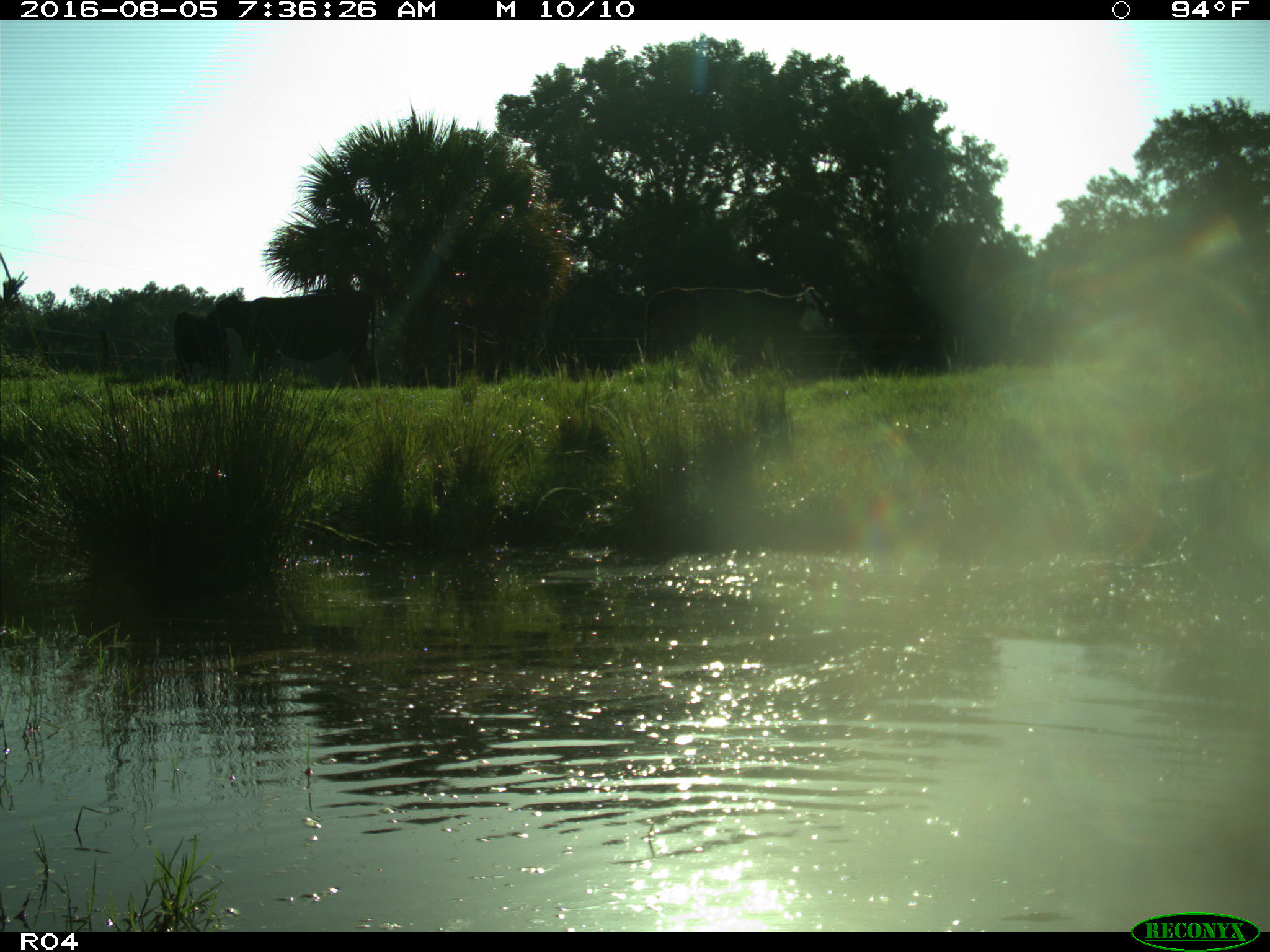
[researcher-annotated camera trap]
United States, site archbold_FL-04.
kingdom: Animalia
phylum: Chordata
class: Mammalia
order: Artiodactyla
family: Bovidae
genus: Bos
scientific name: Bos taurus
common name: domestic cow